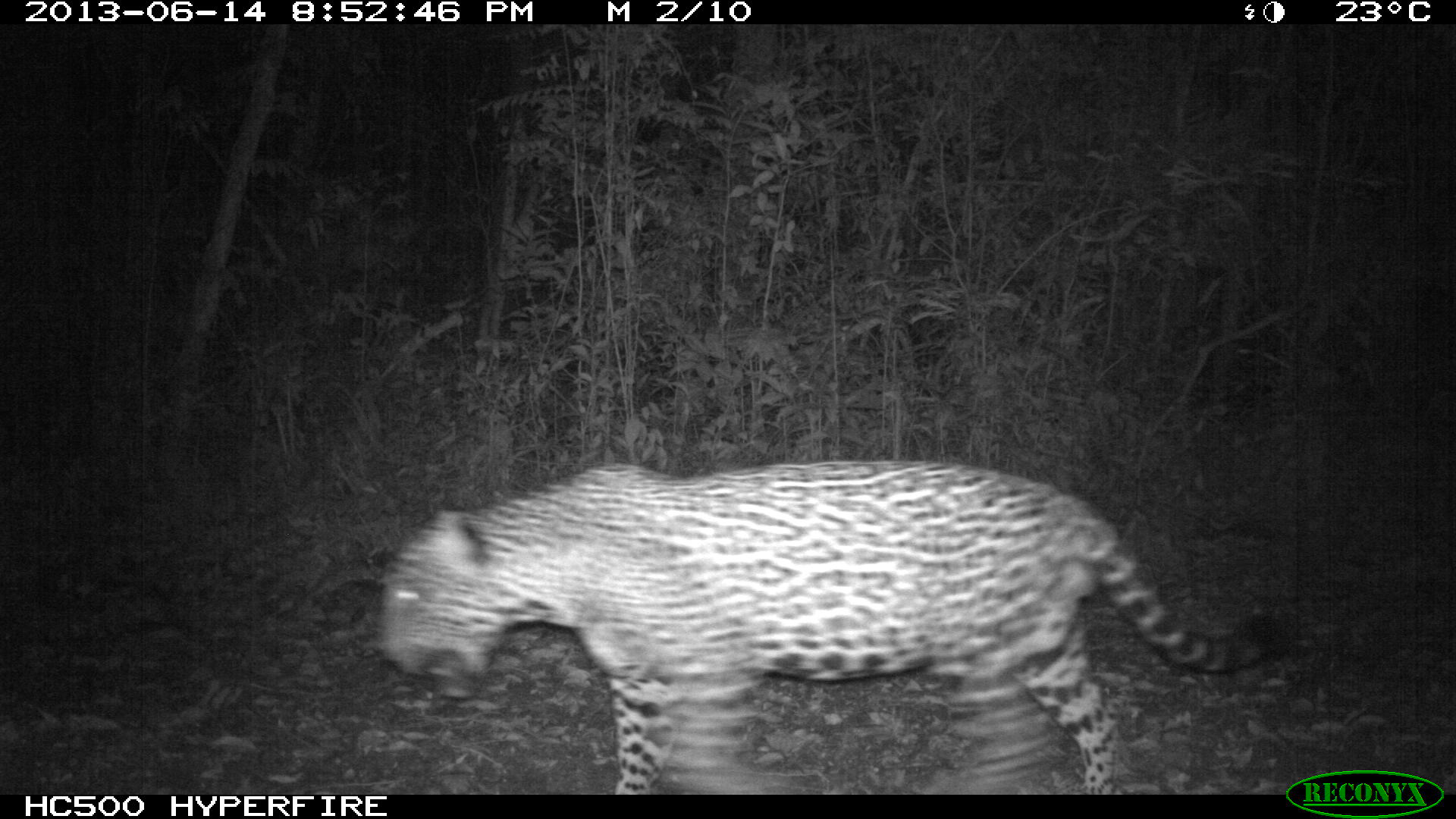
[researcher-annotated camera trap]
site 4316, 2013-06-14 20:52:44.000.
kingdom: Animalia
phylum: Chordata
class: Mammalia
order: Carnivora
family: Felidae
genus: Panthera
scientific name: Panthera onca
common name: jaguar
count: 1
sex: male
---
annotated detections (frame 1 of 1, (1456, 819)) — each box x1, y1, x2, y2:
panthera onca: 371, 454, 1286, 794